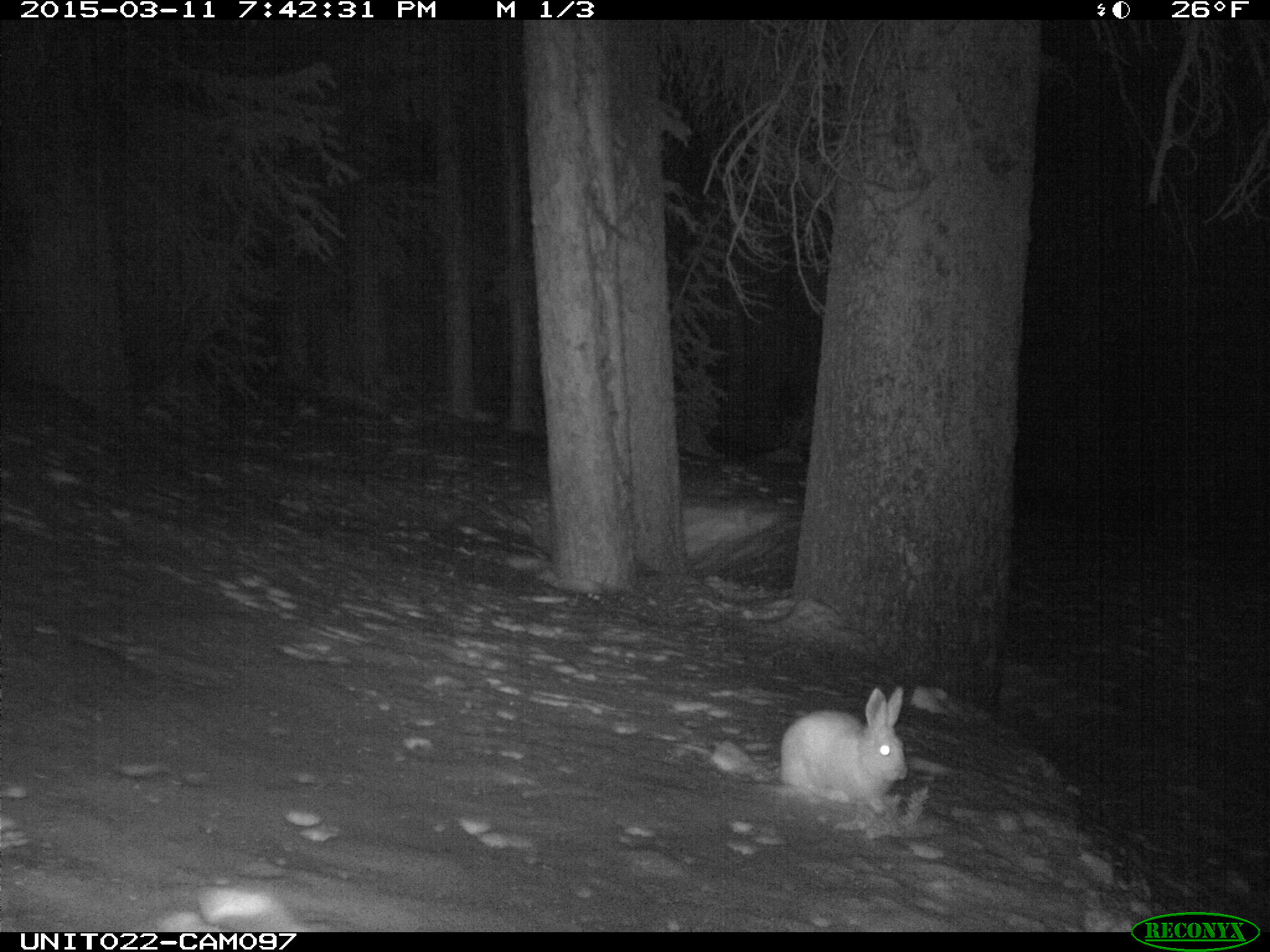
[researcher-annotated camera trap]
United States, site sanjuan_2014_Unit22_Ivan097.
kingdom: Animalia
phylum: Chordata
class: Mammalia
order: Lagomorpha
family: Leporidae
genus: Lepus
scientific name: Lepus americanus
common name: snowshoe hare